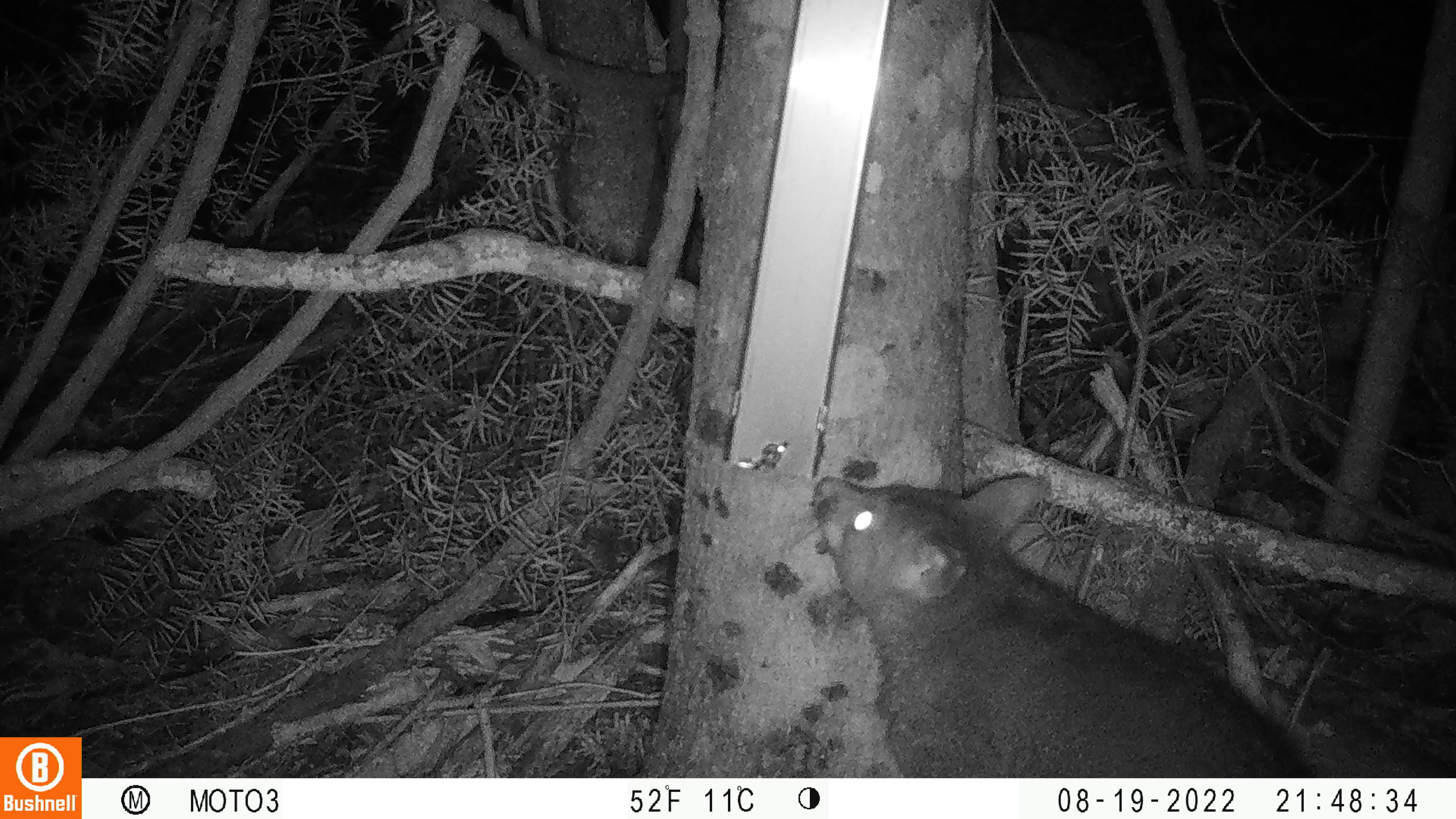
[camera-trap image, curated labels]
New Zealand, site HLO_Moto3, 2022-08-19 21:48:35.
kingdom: Animalia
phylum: Chordata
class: Mammalia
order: Diprotodontia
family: Phalangeridae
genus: Trichosurus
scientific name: Trichosurus vulpecula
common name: common brushtail possum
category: possum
Possum (common brushtail possum) (Trichosurus vulpecula).